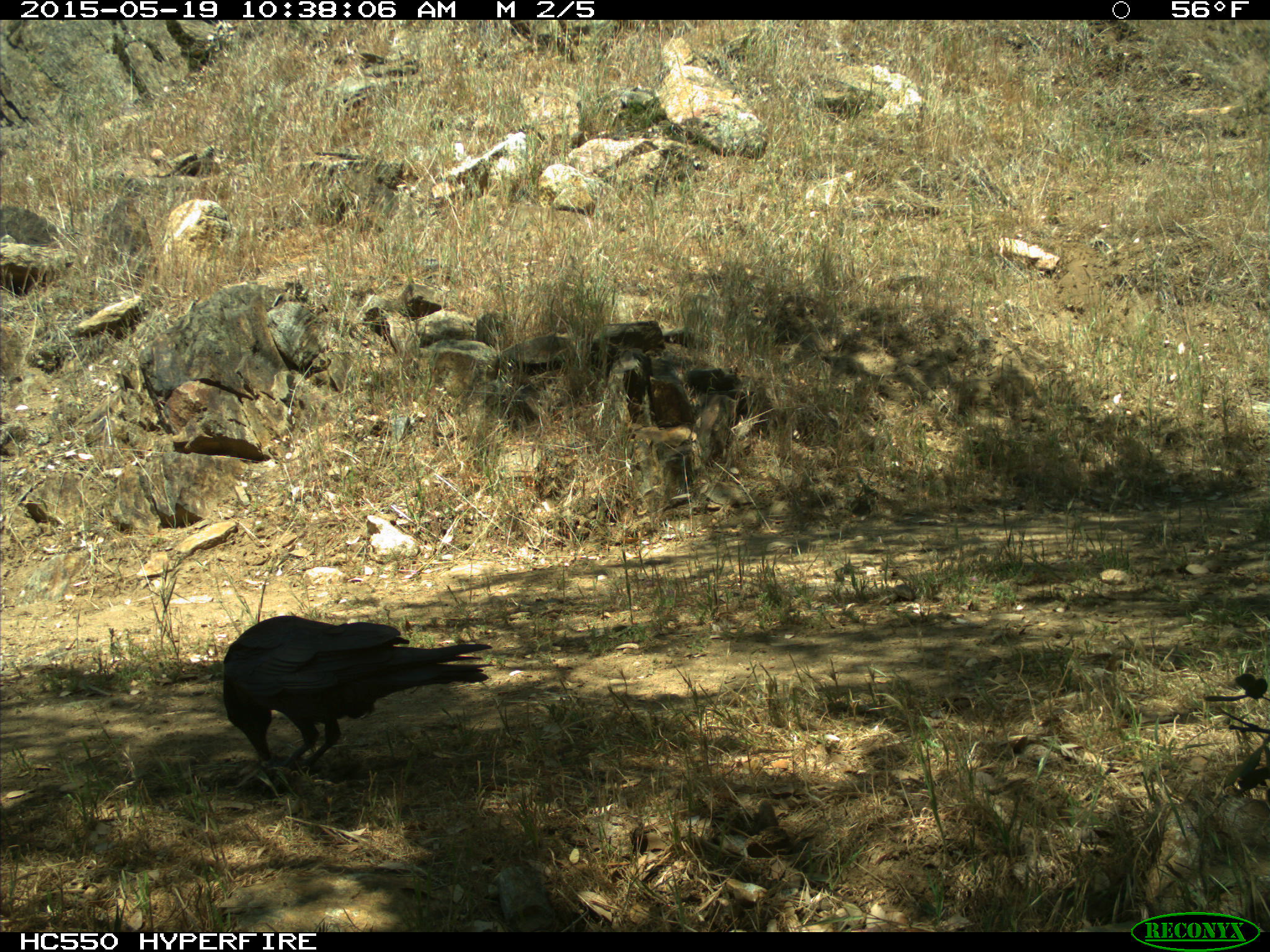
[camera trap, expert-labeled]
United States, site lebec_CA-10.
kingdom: Animalia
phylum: Chordata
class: Aves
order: Passeriformes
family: Corvidae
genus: Corvus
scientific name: Corvus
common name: crows and ravens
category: unidentified corvus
Unidentified corvus (crows and ravens) (Corvus).